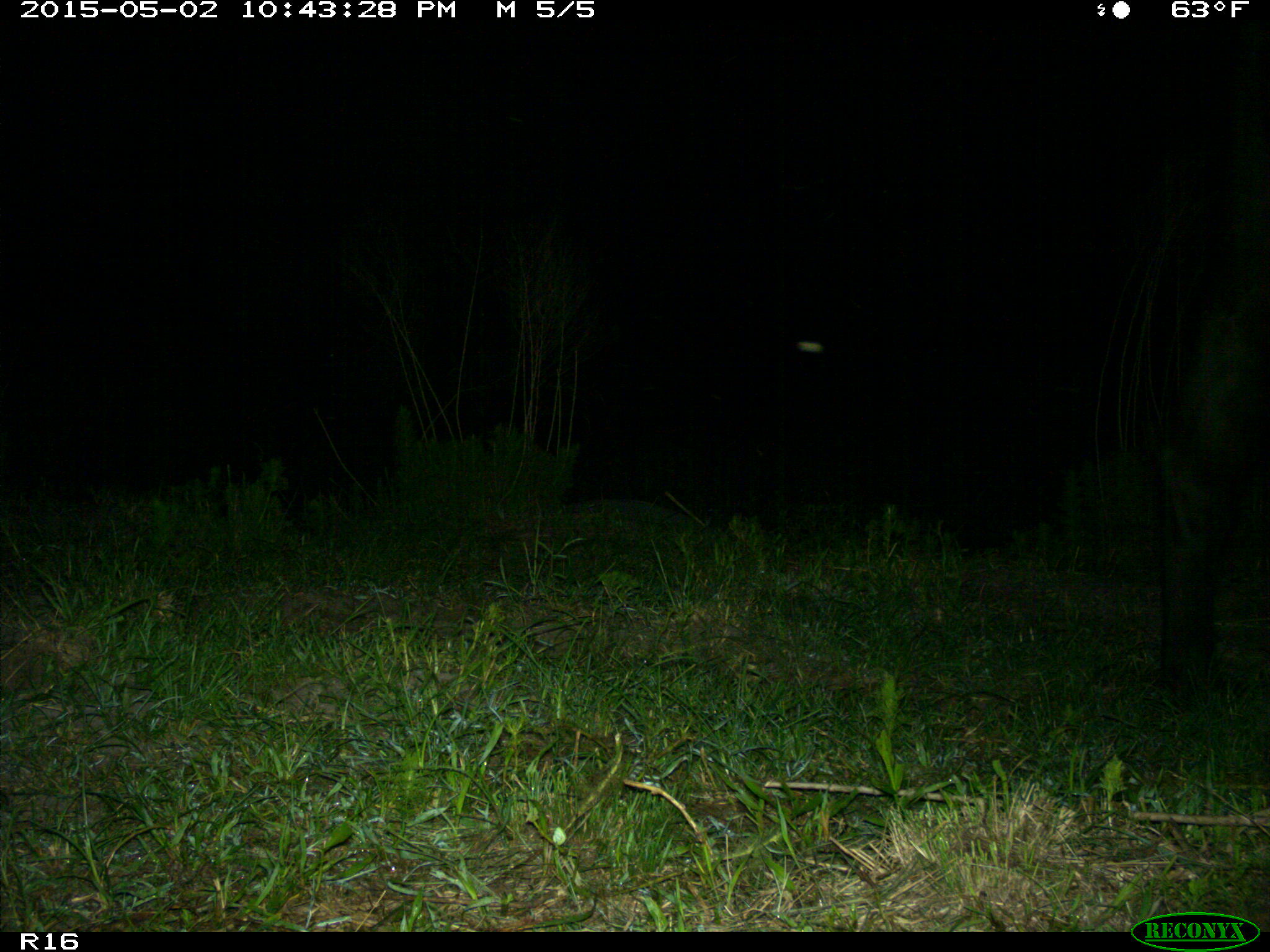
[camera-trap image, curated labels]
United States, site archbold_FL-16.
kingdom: Animalia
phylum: Chordata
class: Mammalia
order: Artiodactyla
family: Bovidae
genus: Bos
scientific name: Bos taurus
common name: domestic cow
Bos taurus (domestic cow).